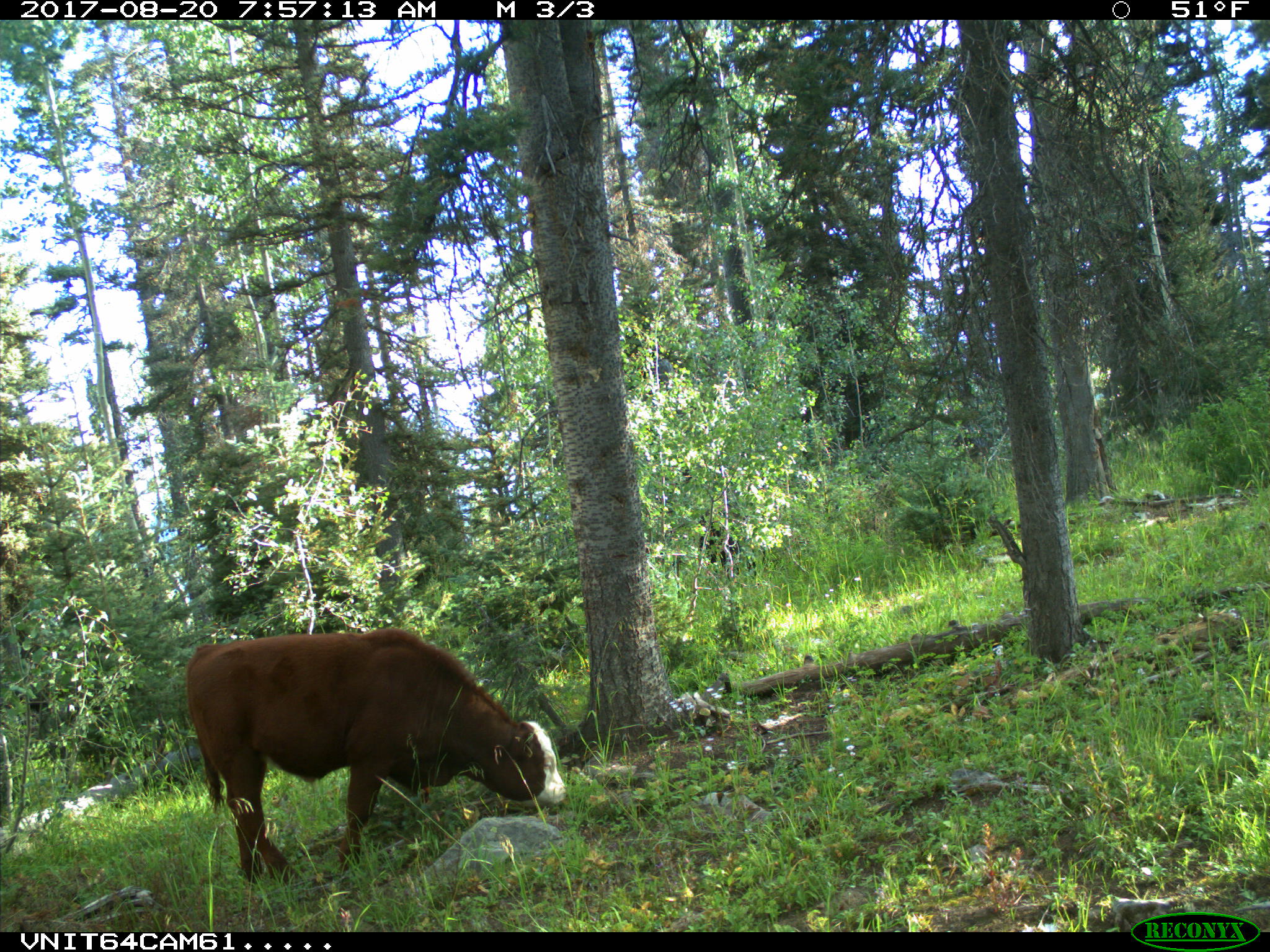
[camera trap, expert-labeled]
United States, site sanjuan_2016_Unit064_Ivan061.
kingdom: Animalia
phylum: Chordata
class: Mammalia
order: Artiodactyla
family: Bovidae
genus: Bos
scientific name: Bos taurus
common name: domestic cow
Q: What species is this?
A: Bos taurus (domestic cow).